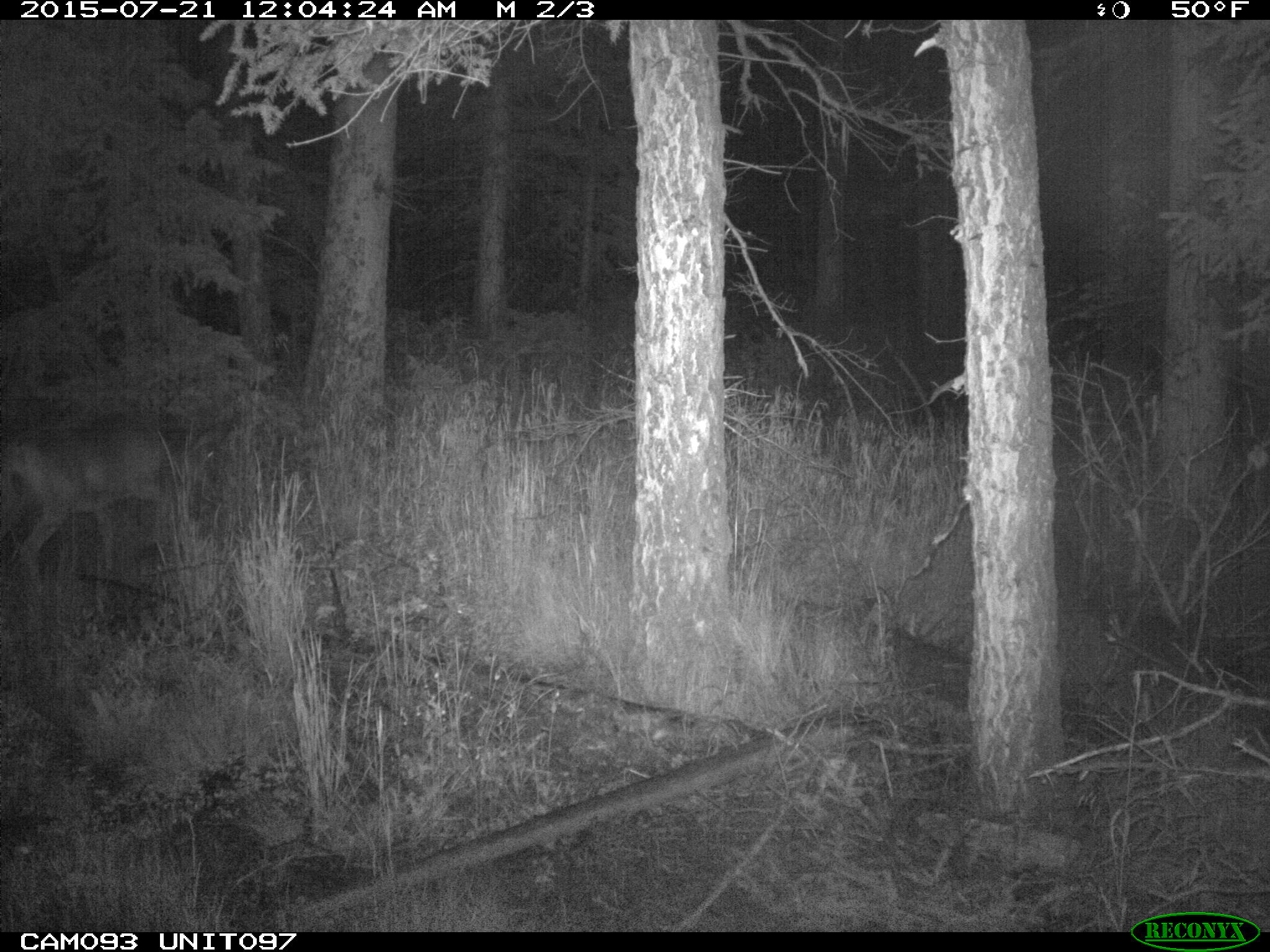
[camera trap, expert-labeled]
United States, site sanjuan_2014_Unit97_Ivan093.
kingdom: Animalia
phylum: Chordata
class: Mammalia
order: Artiodactyla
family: Cervidae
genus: Odocoileus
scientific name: Odocoileus hemionus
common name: mule deer